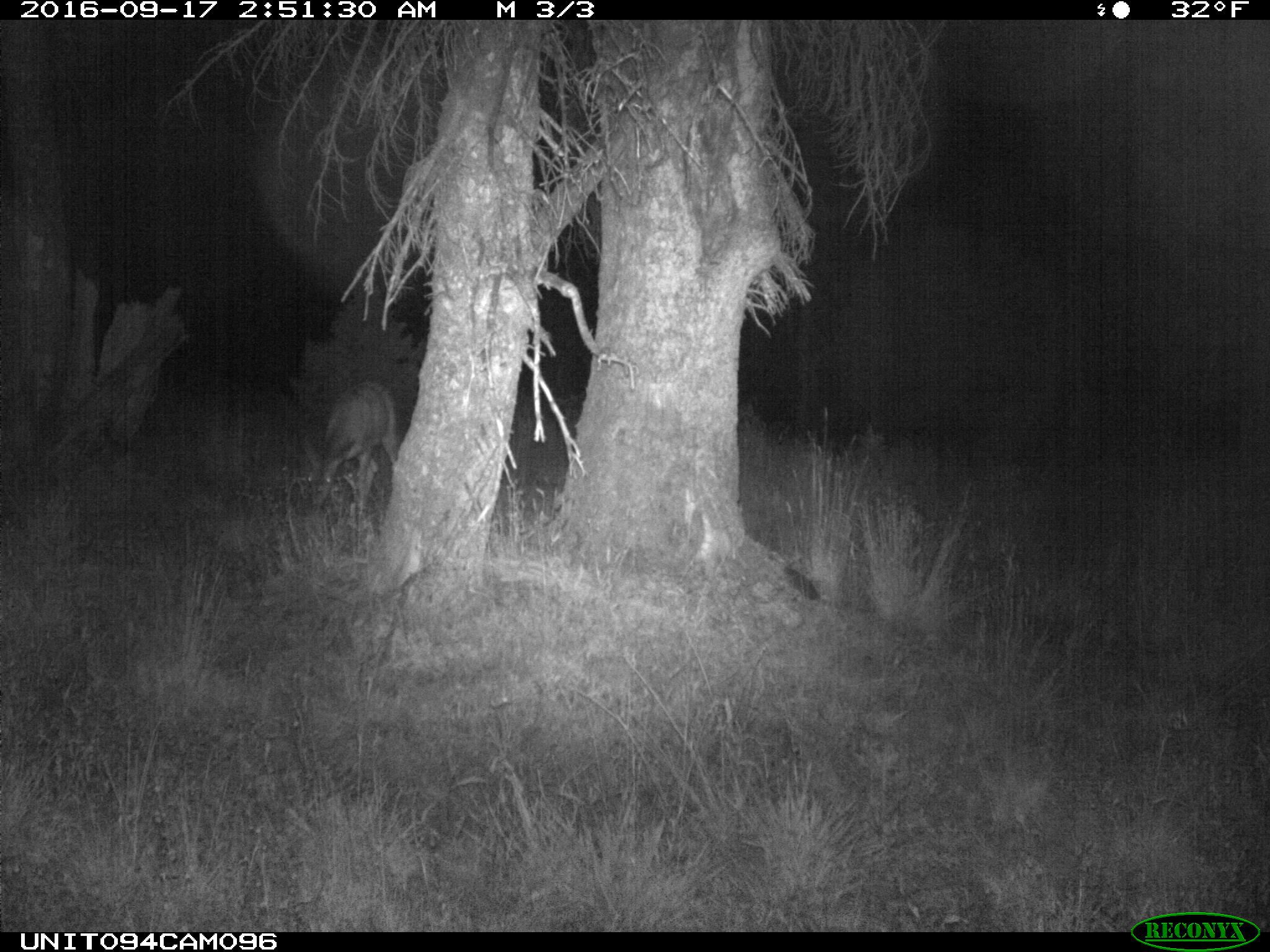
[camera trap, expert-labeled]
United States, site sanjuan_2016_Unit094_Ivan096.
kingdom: Animalia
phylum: Chordata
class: Mammalia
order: Artiodactyla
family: Cervidae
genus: Odocoileus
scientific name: Odocoileus hemionus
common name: mule deer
Odocoileus hemionus (mule deer).